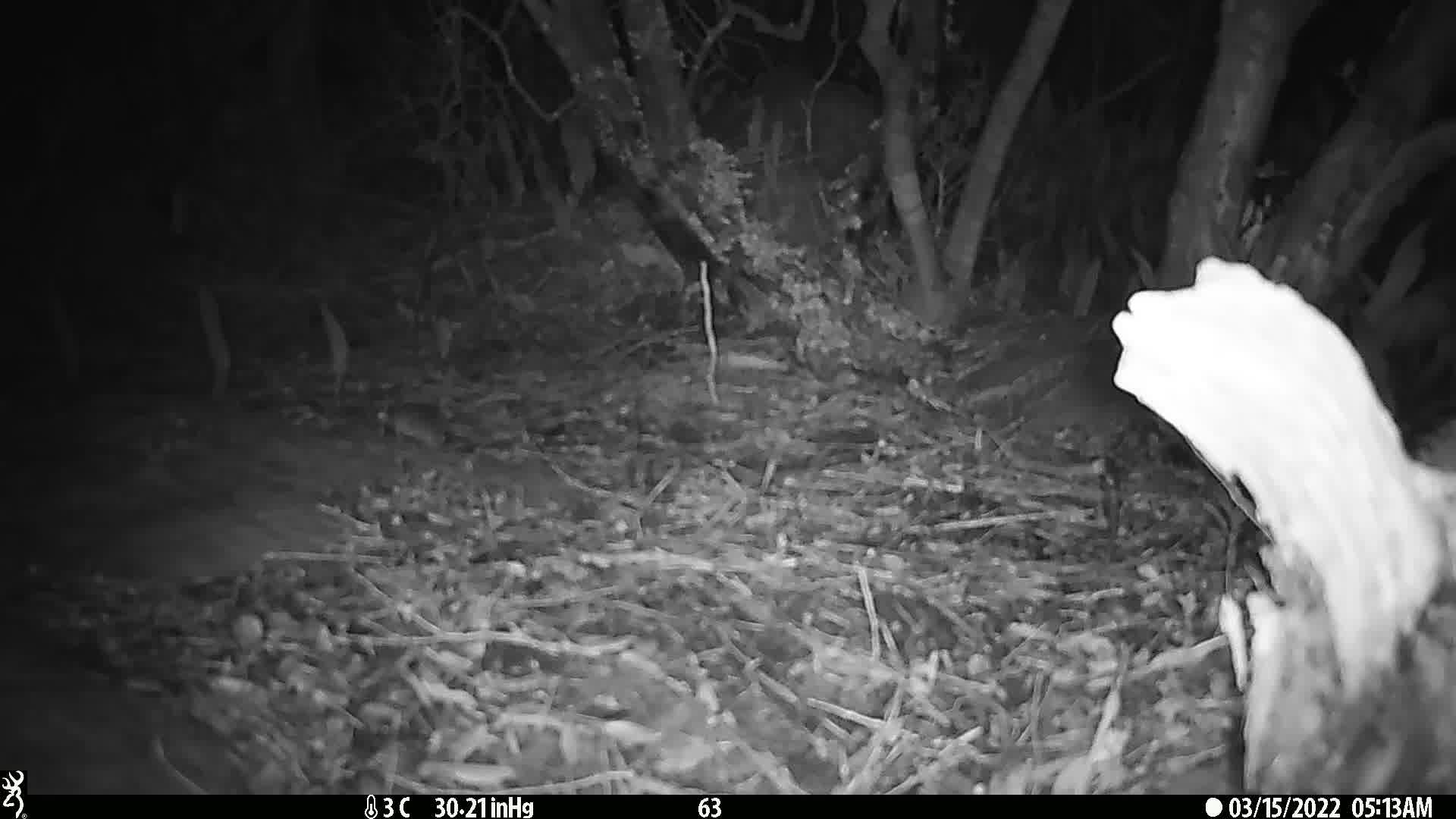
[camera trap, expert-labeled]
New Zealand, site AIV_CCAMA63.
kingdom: Animalia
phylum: Chordata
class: Mammalia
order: Rodentia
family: Muridae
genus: Mus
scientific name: Mus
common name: mouse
Mouse (Mus).